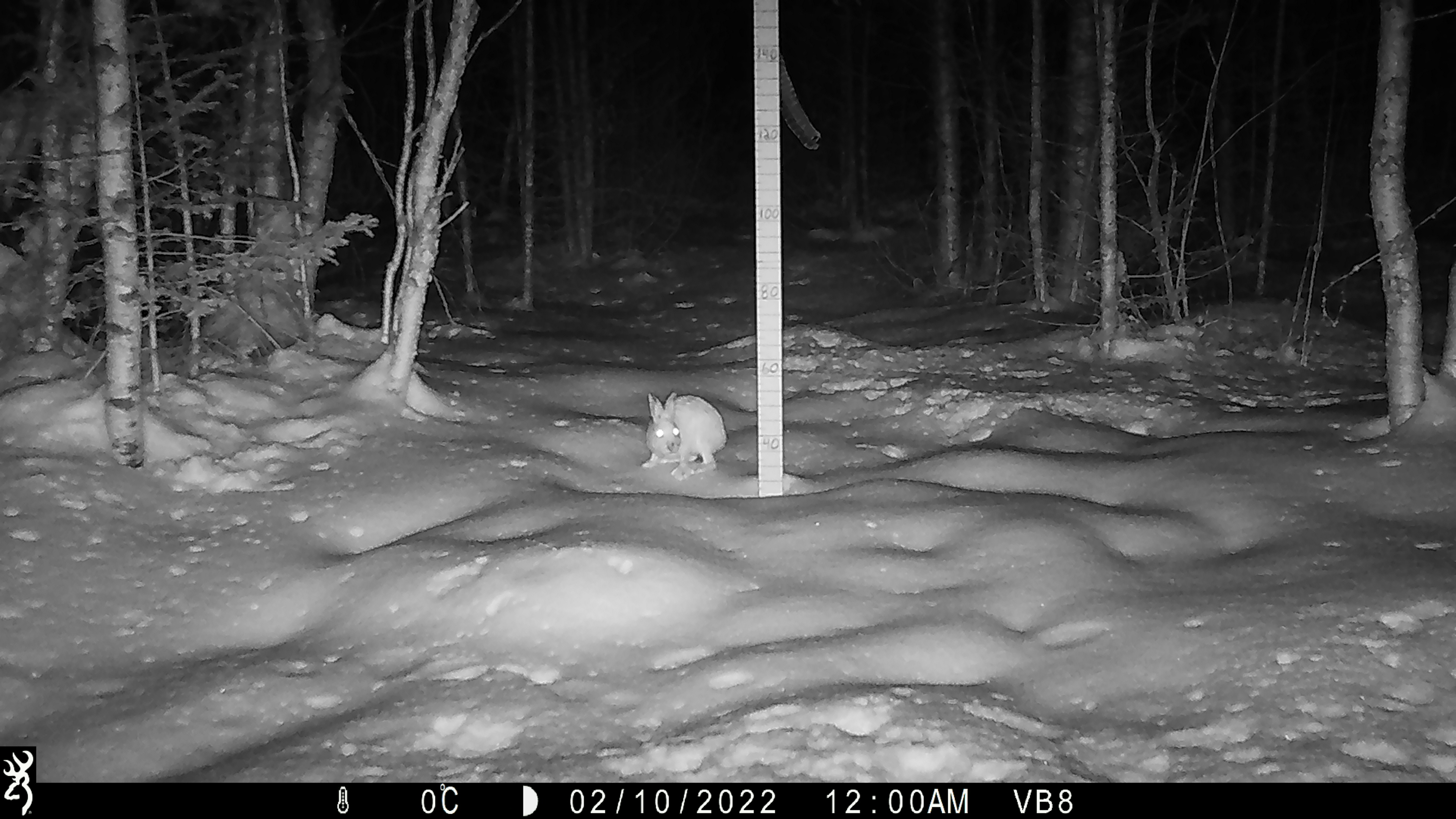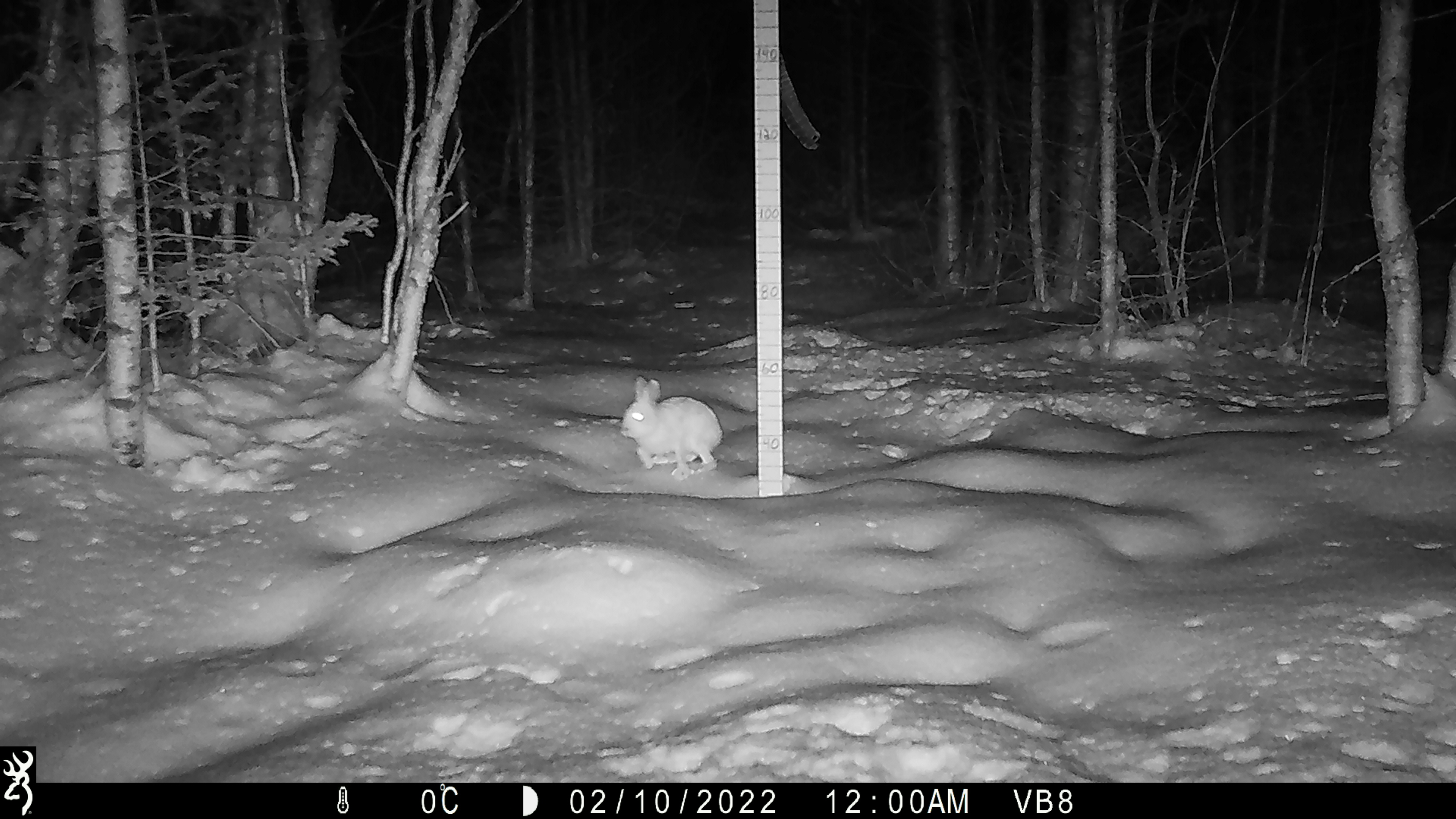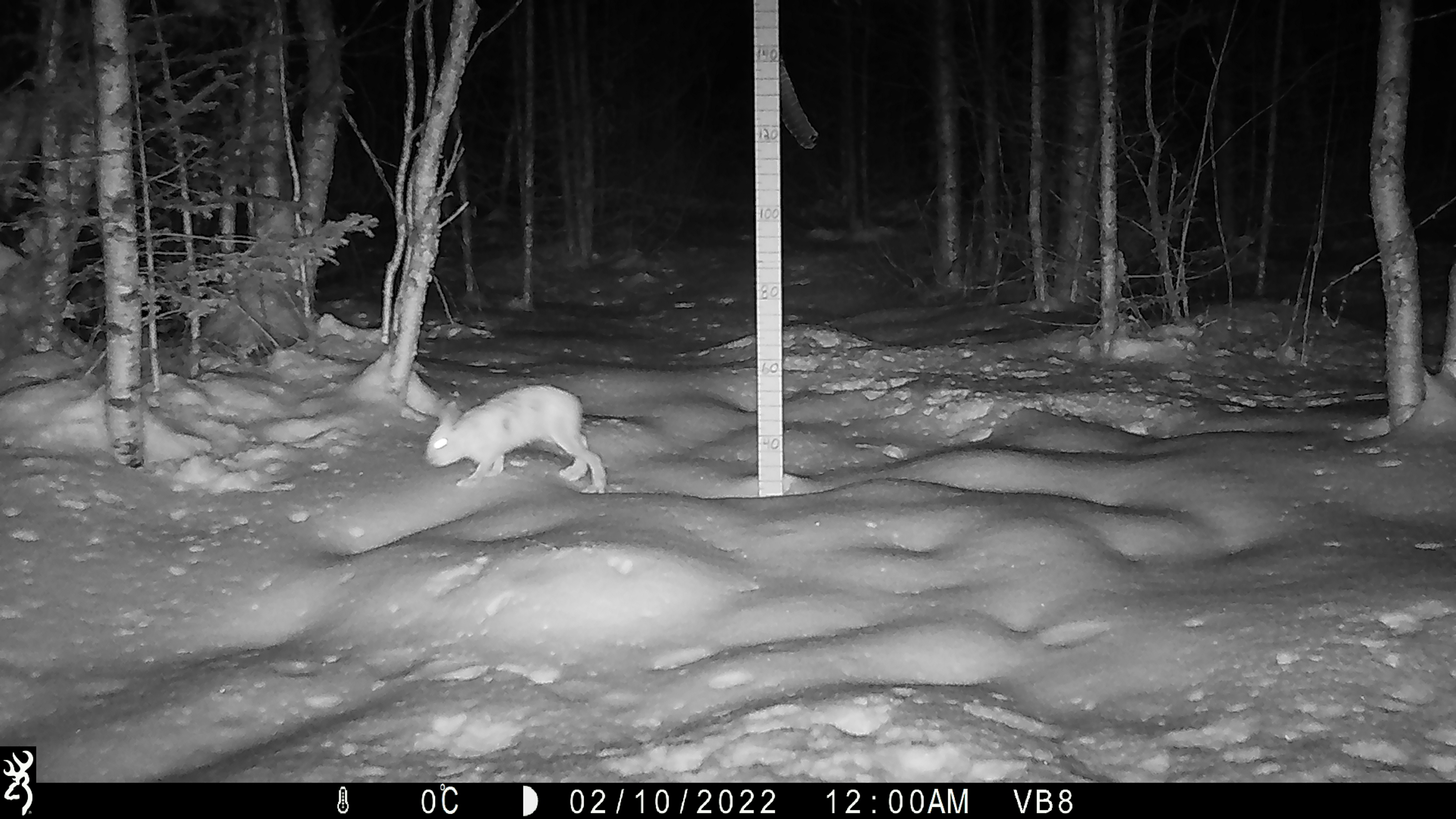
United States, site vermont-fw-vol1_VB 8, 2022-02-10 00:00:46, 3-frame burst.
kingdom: Animalia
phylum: Chordata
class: Mammalia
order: Lagomorpha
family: Leporidae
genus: Lepus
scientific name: Lepus americanus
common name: snowshoe hare